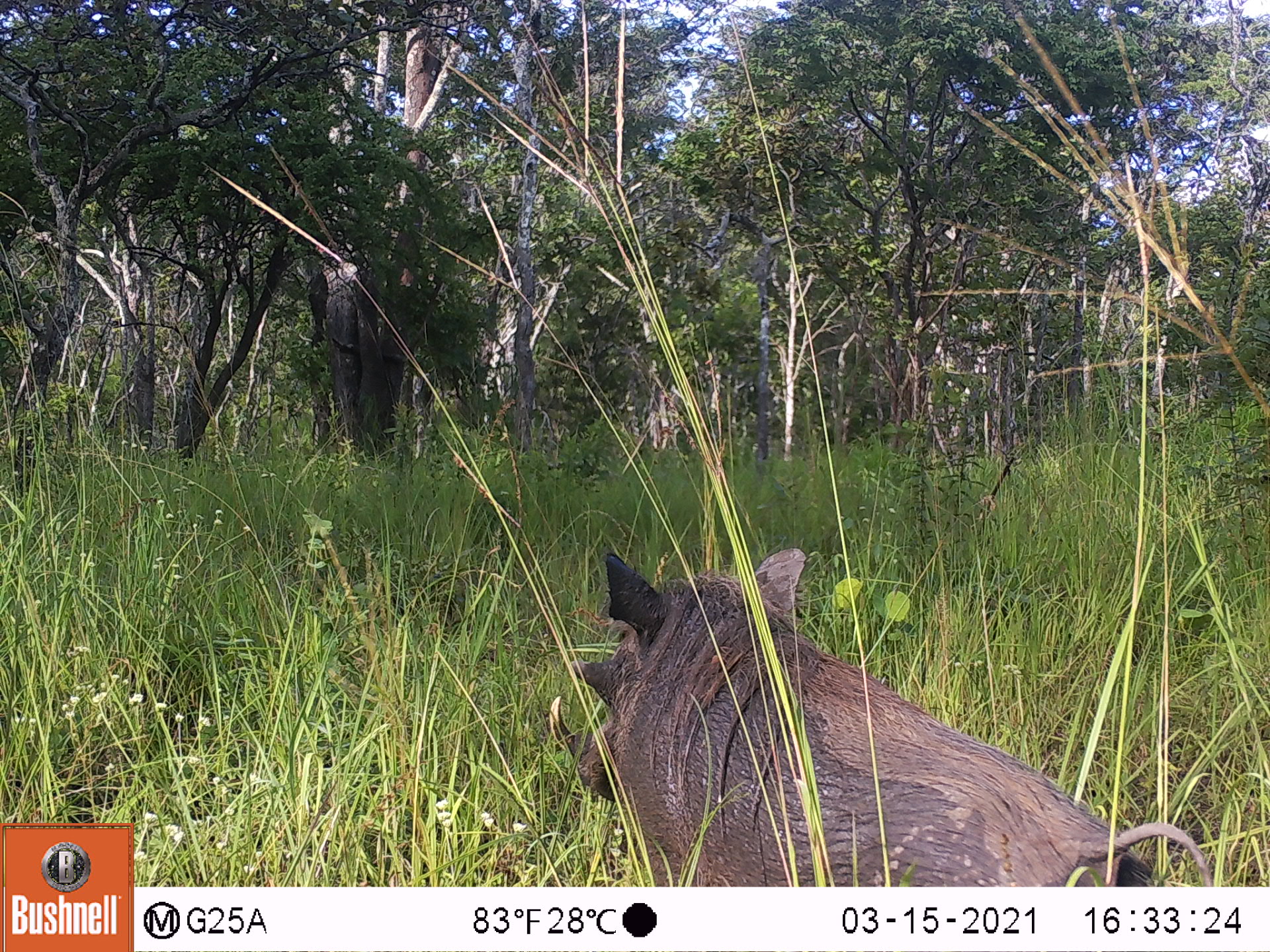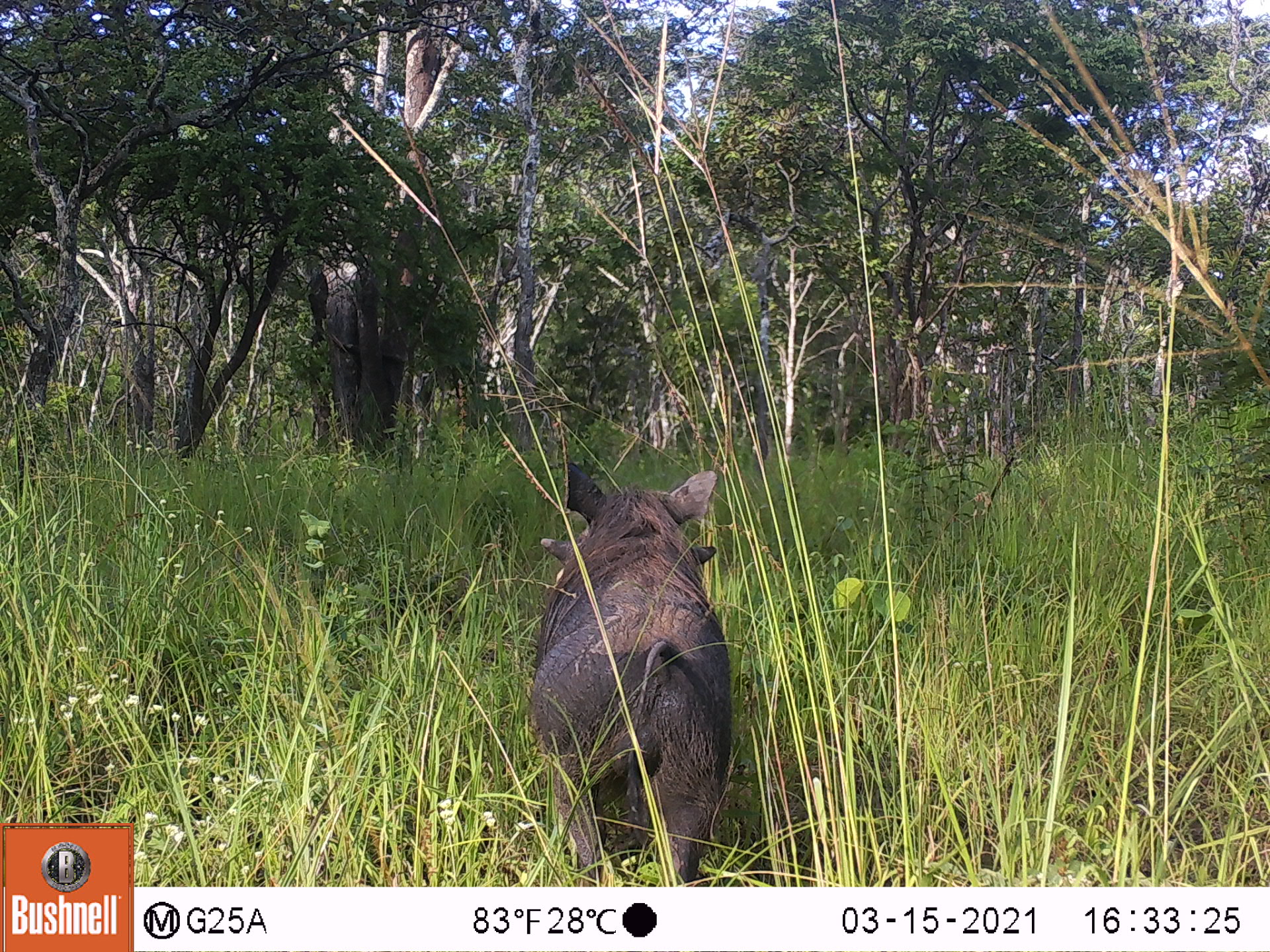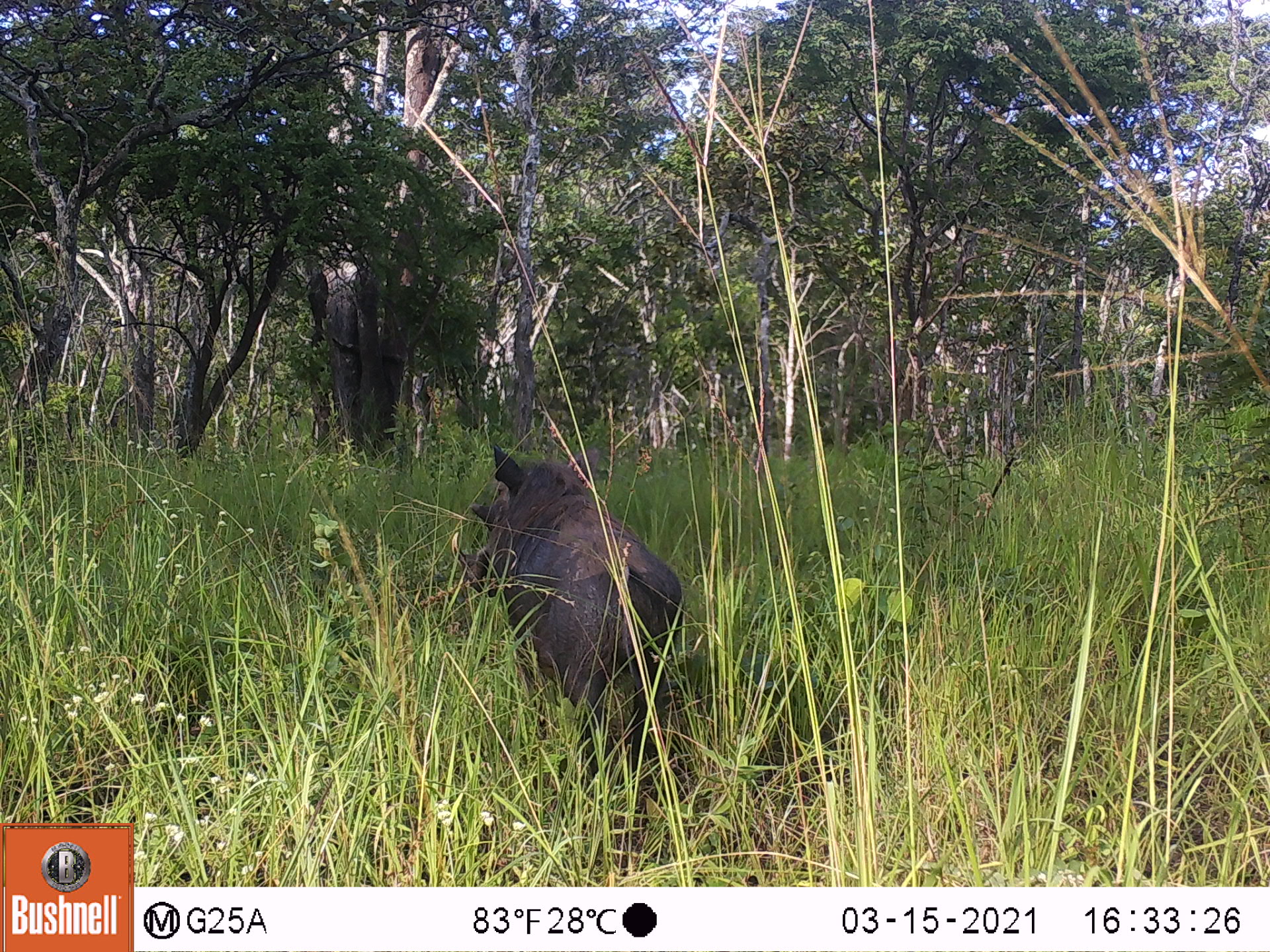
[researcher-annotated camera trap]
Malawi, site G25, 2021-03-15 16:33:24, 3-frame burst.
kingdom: Animalia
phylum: Chordata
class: Mammalia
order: Artiodactyla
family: Suidae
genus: Phacochoerus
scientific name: Phacochoerus africanus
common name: common warthog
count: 1